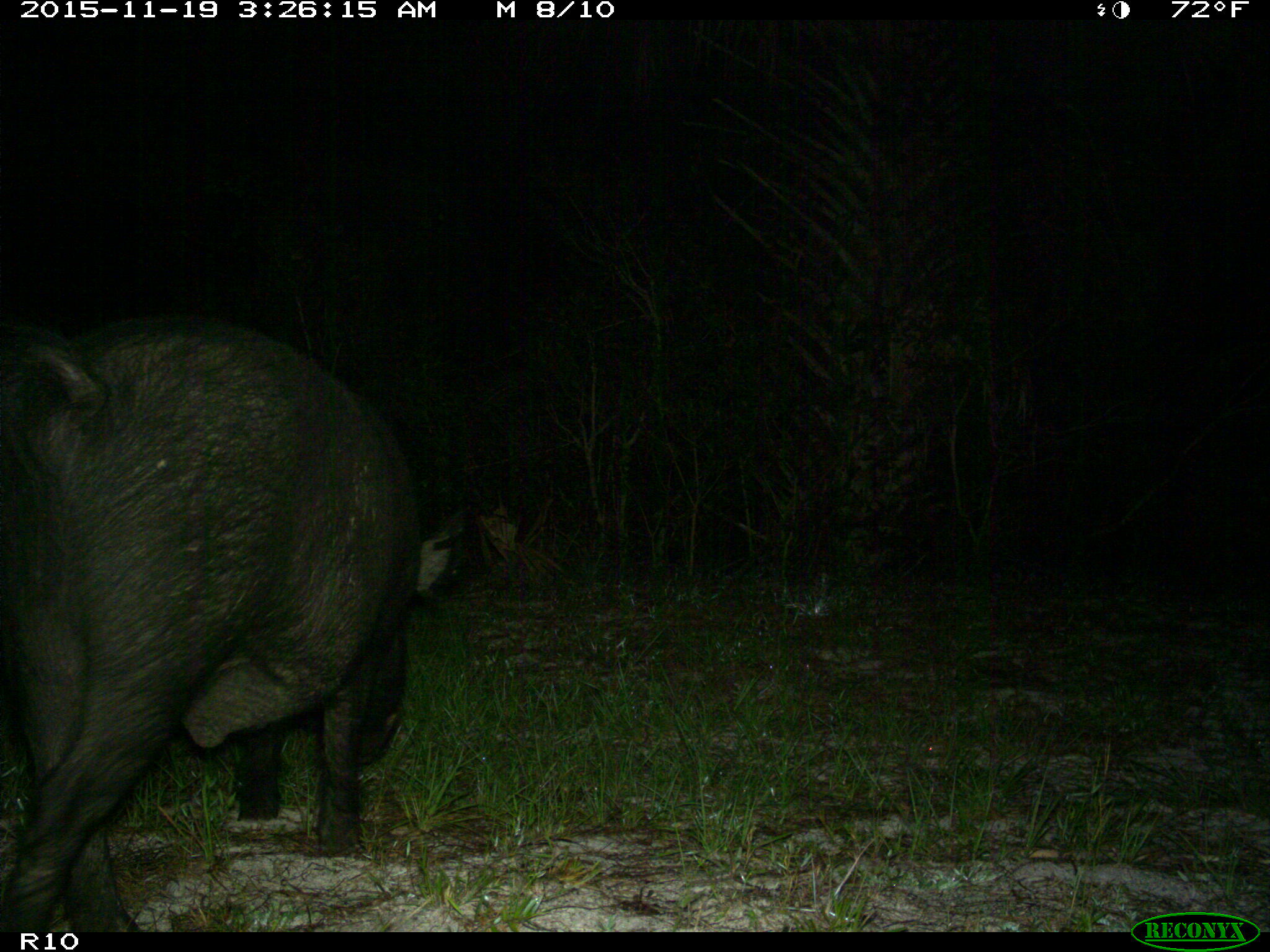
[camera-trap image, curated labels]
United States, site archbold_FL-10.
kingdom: Animalia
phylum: Chordata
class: Mammalia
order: Artiodactyla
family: Suidae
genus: Sus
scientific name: Sus scrofa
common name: wild boar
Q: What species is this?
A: Sus scrofa (wild boar).